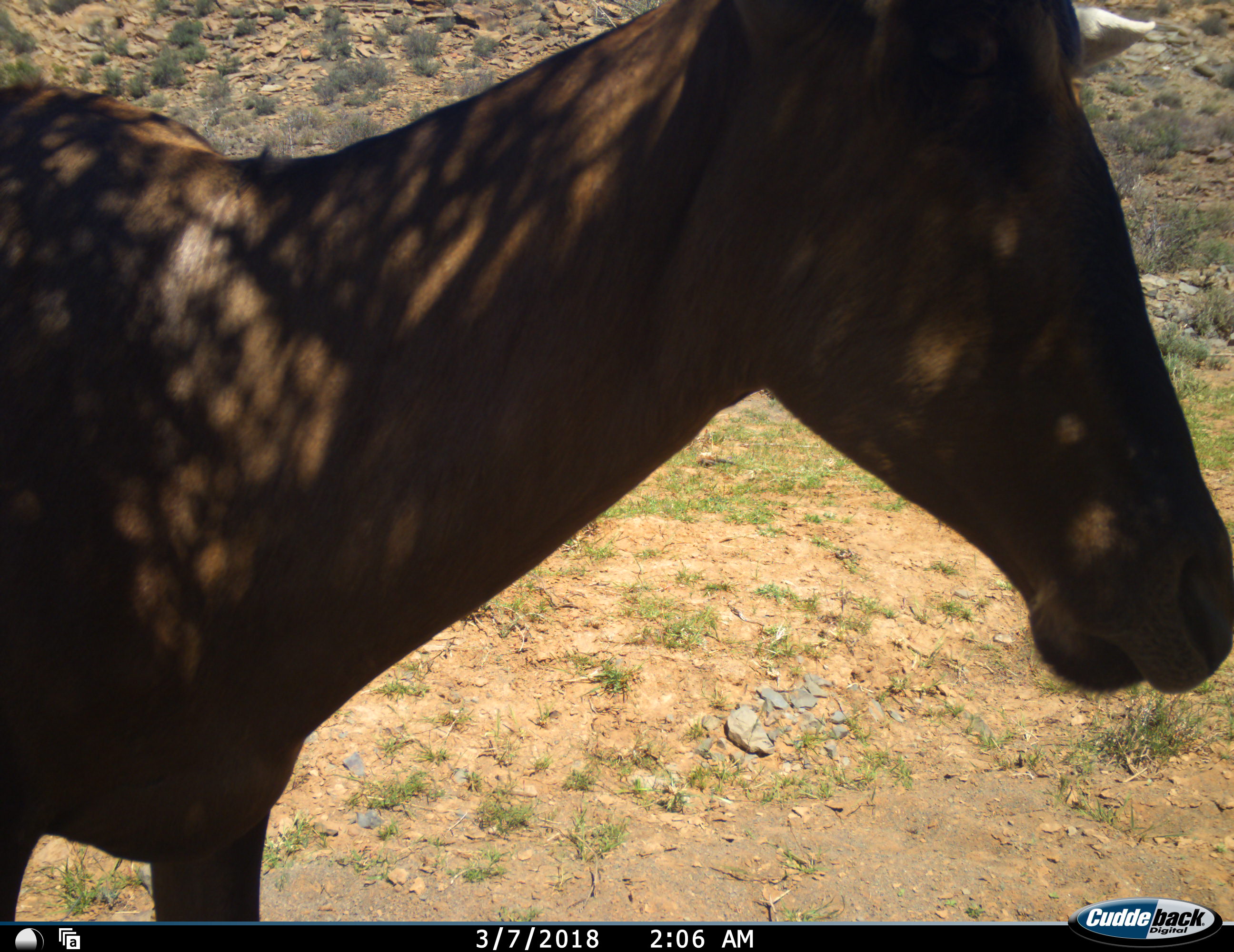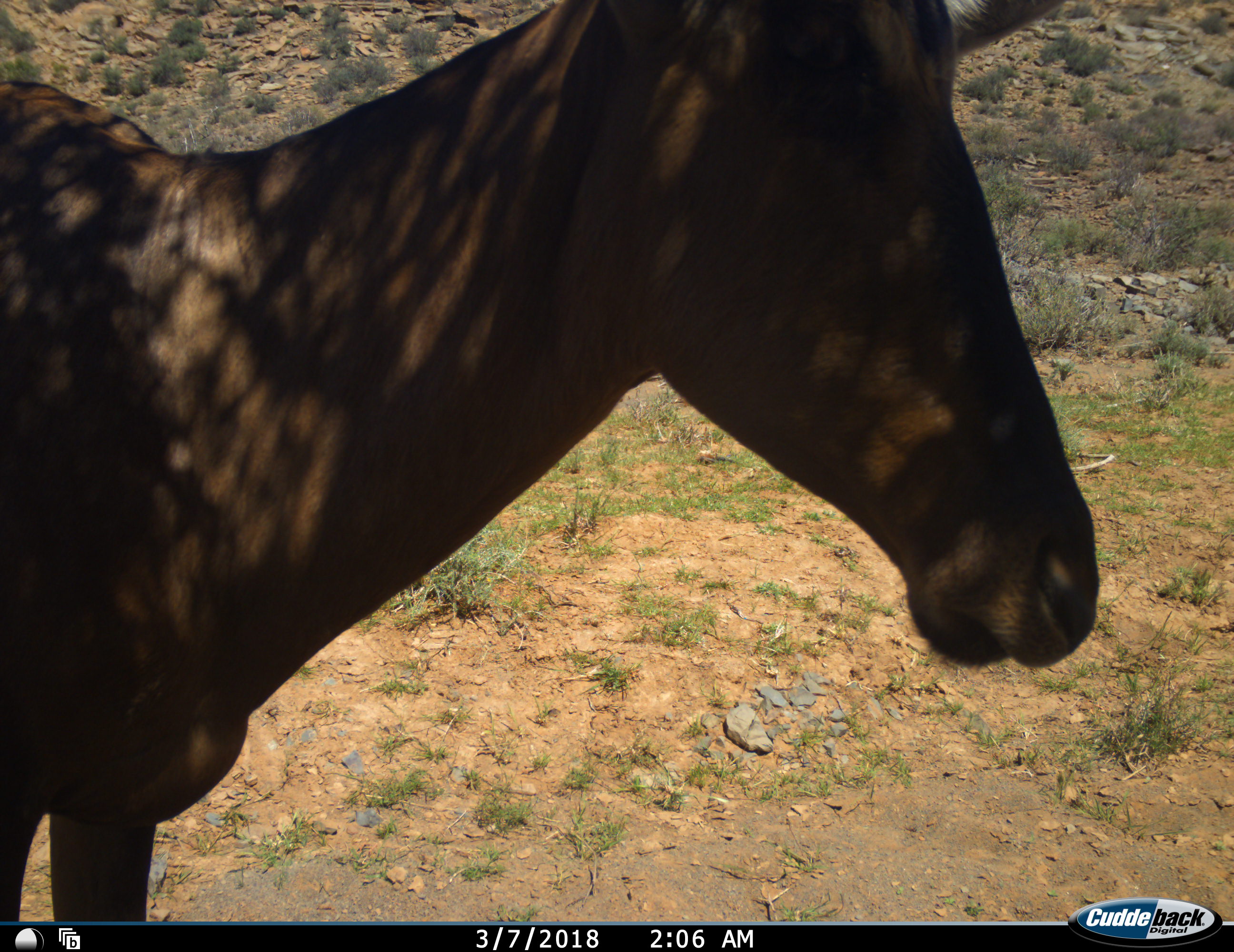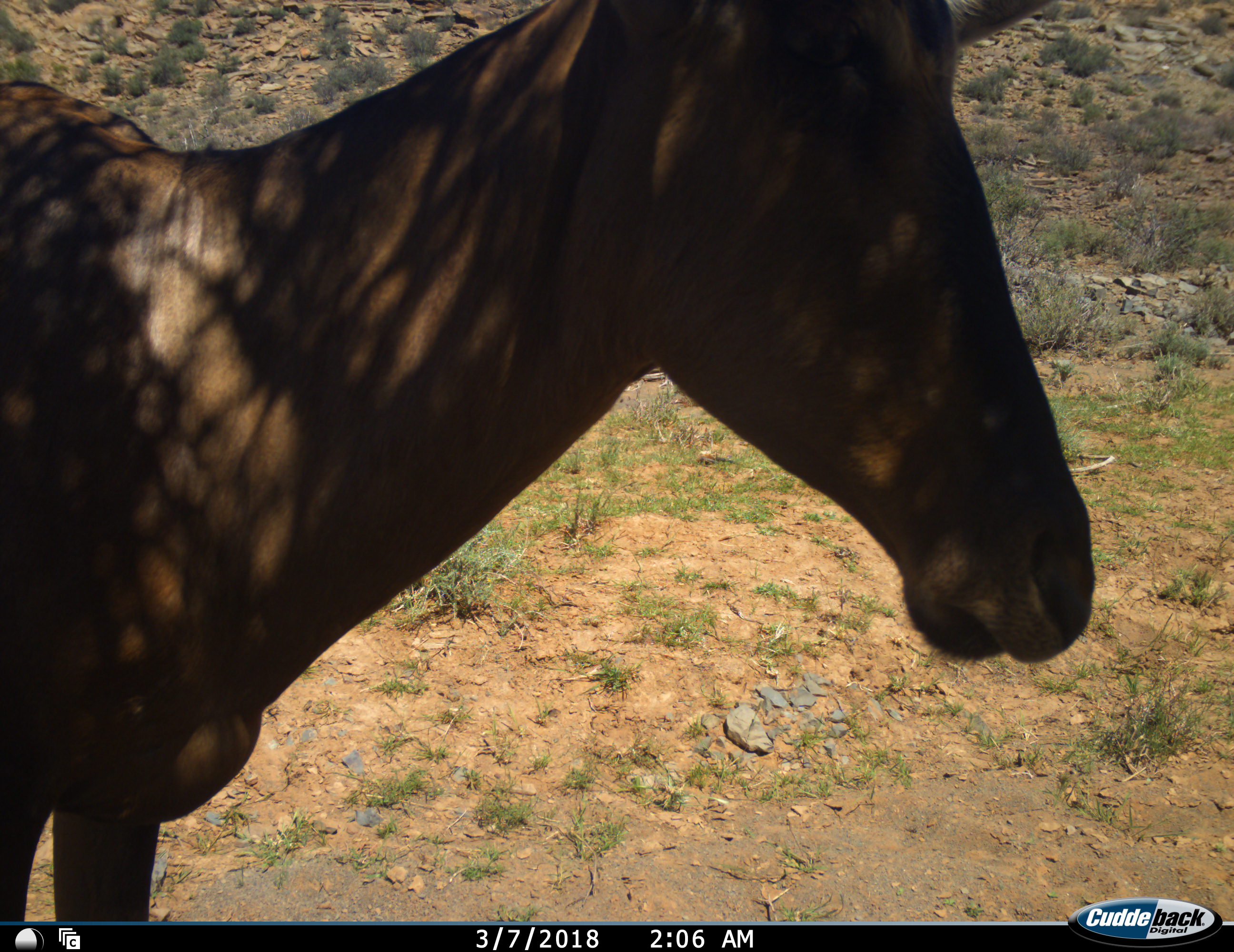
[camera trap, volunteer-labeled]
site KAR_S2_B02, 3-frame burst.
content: unidentified animal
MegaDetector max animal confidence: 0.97